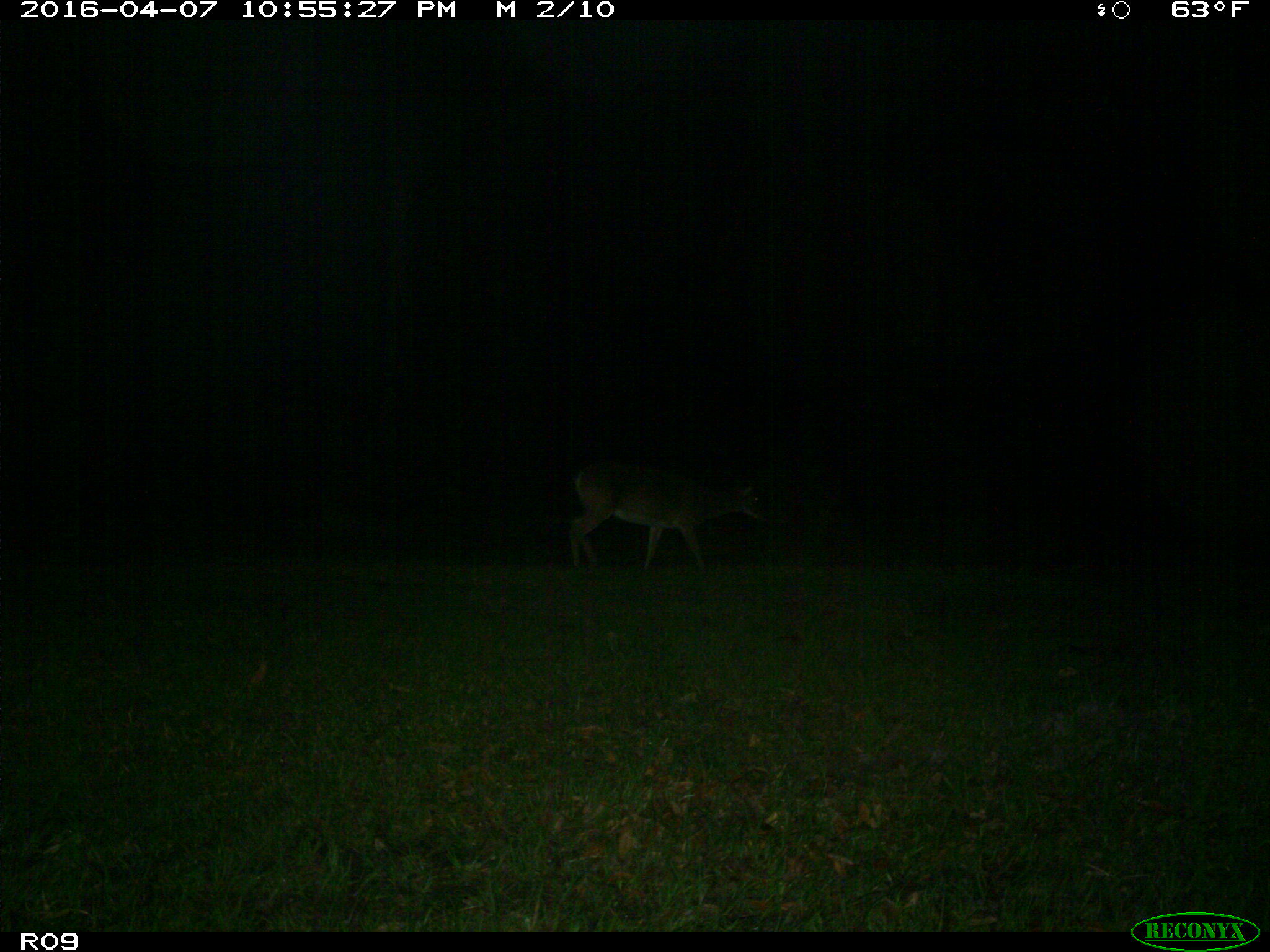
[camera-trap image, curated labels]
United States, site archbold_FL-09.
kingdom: Animalia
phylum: Chordata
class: Mammalia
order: Artiodactyla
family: Cervidae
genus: Odocoileus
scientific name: Odocoileus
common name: deer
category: unidentified deer